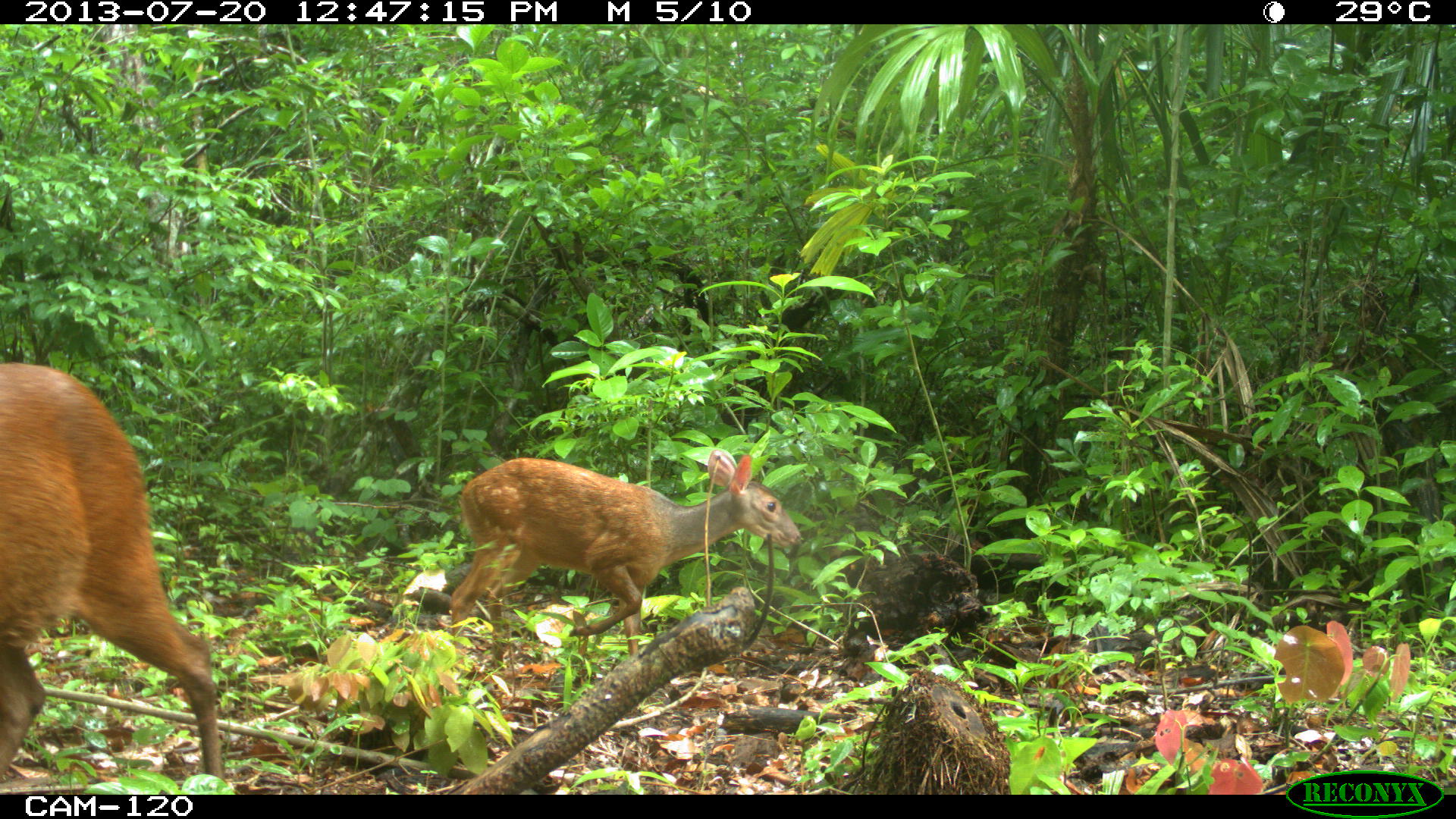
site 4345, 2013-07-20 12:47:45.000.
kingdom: Animalia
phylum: Chordata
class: Mammalia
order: Artiodactyla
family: Cervidae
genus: Mazama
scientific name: Mazama temama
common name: central american red brocket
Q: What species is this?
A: Mazama temama (central american red brocket).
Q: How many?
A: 2.